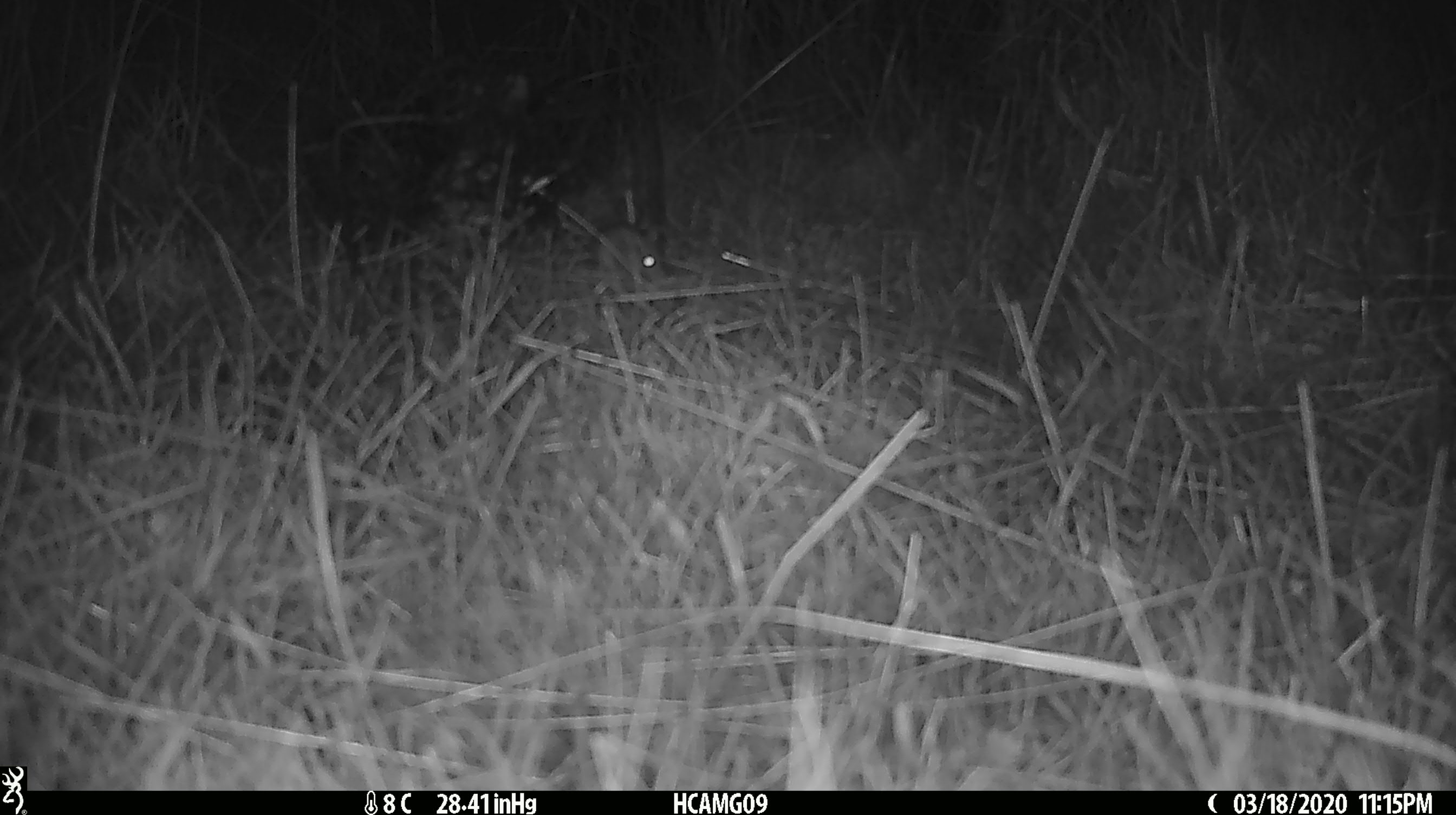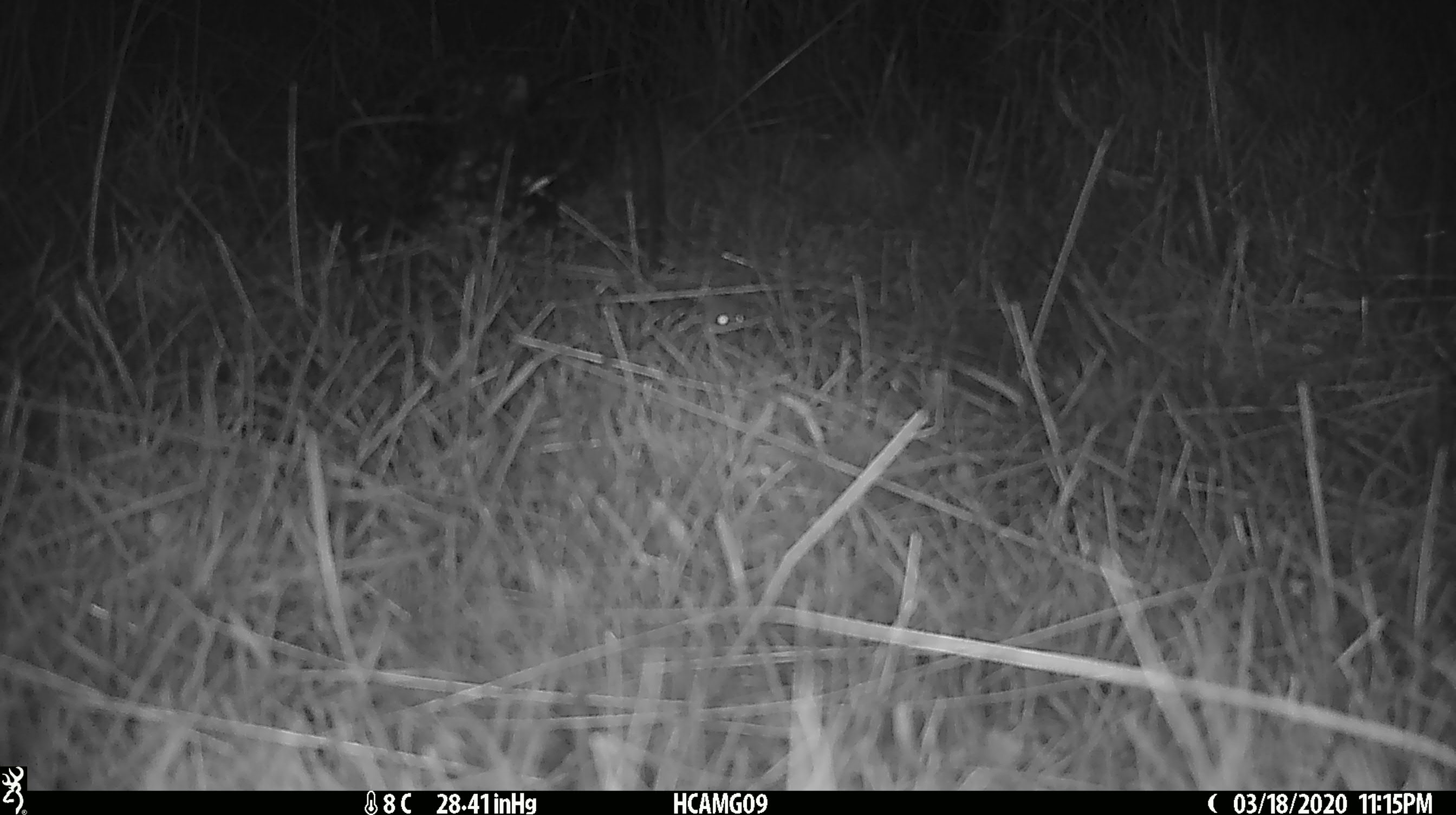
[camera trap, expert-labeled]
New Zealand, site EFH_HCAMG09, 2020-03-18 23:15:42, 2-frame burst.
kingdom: Animalia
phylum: Chordata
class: Mammalia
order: Rodentia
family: Muridae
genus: Mus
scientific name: Mus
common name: mouse